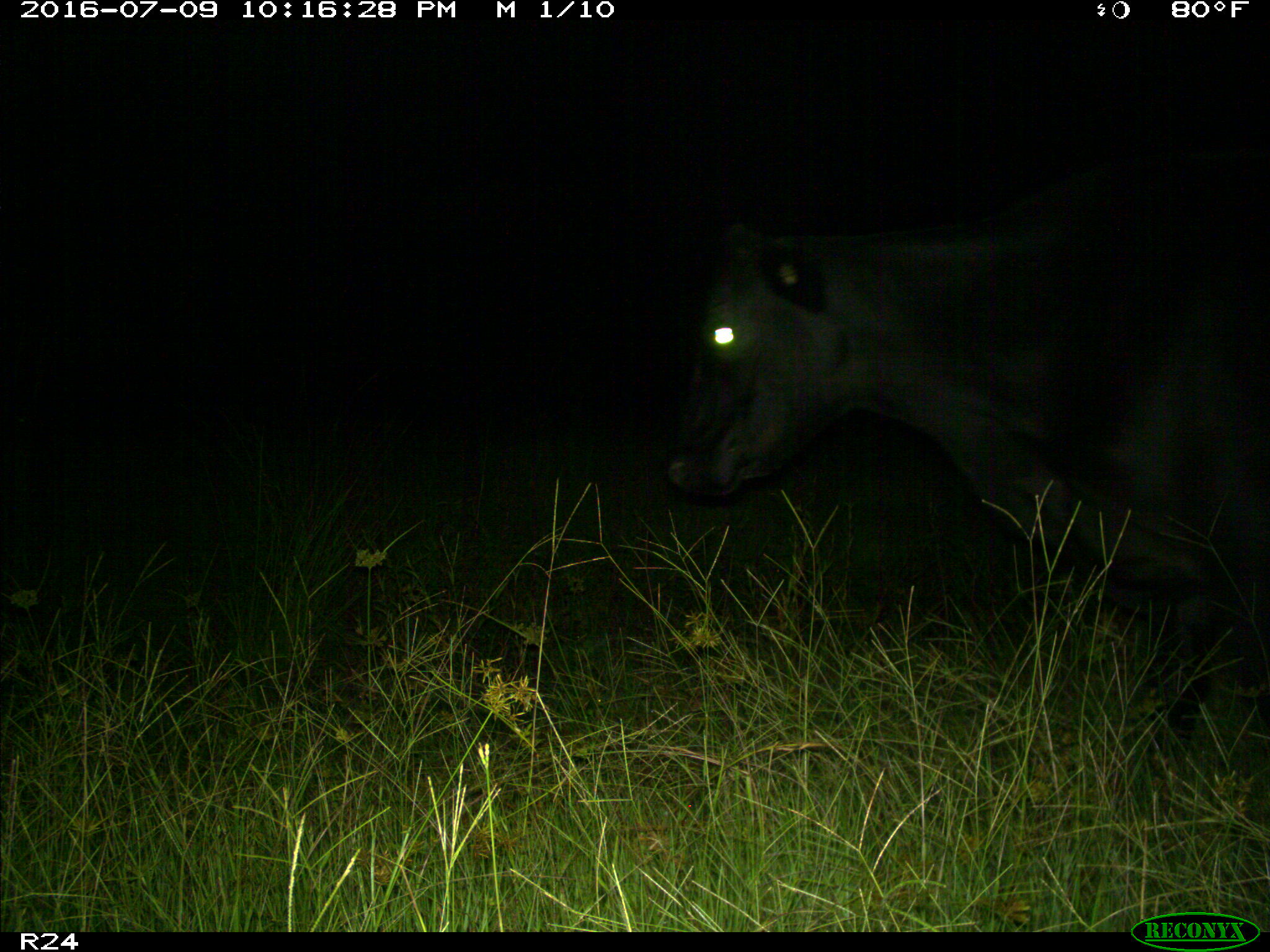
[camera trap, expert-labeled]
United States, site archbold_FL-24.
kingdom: Animalia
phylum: Chordata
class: Mammalia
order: Artiodactyla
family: Bovidae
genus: Bos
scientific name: Bos taurus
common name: domestic cow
Bos taurus (domestic cow).